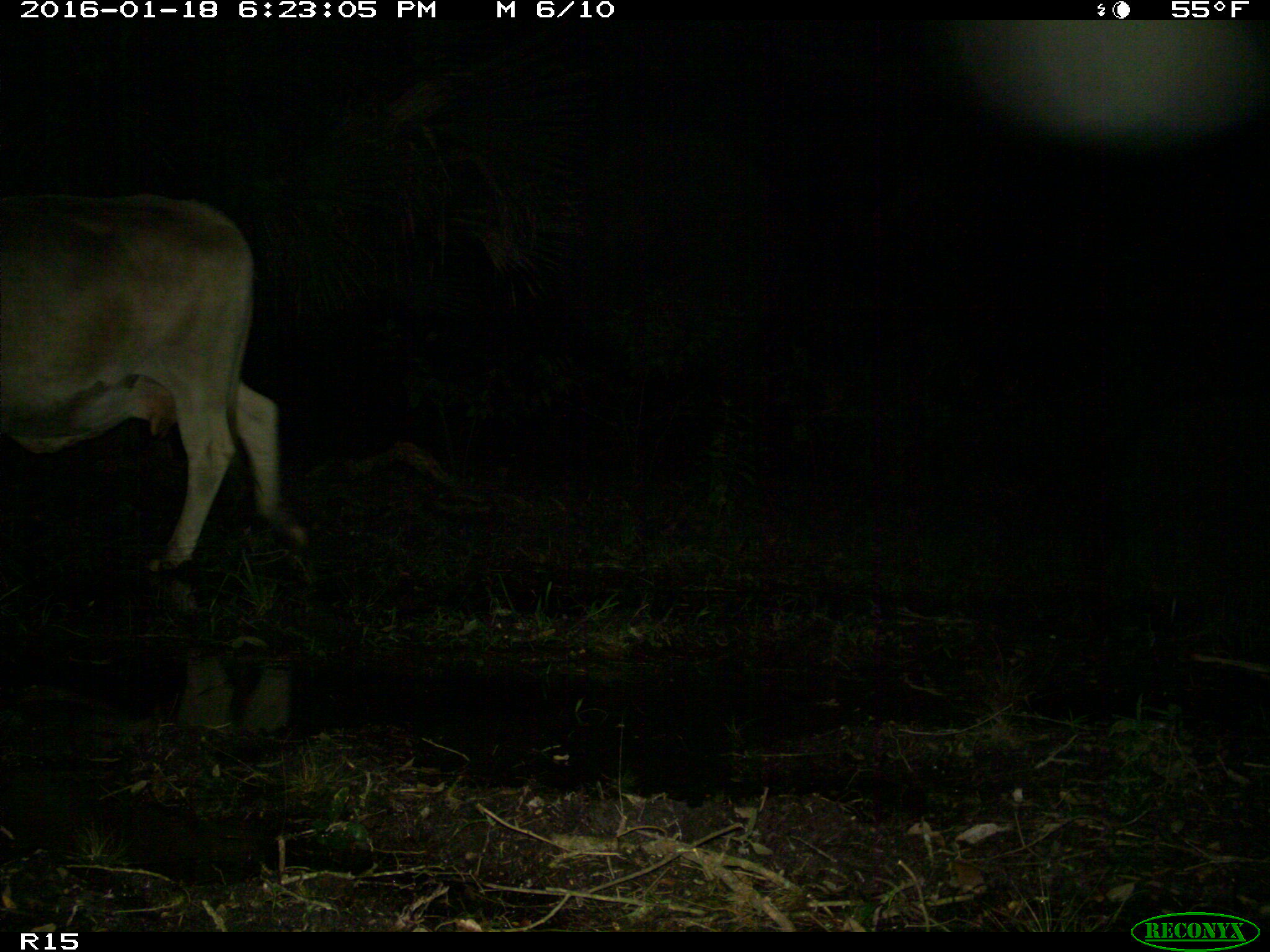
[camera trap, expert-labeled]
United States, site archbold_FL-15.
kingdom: Animalia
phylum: Chordata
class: Mammalia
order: Artiodactyla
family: Bovidae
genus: Bos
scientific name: Bos taurus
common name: domestic cow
Bos taurus (domestic cow).